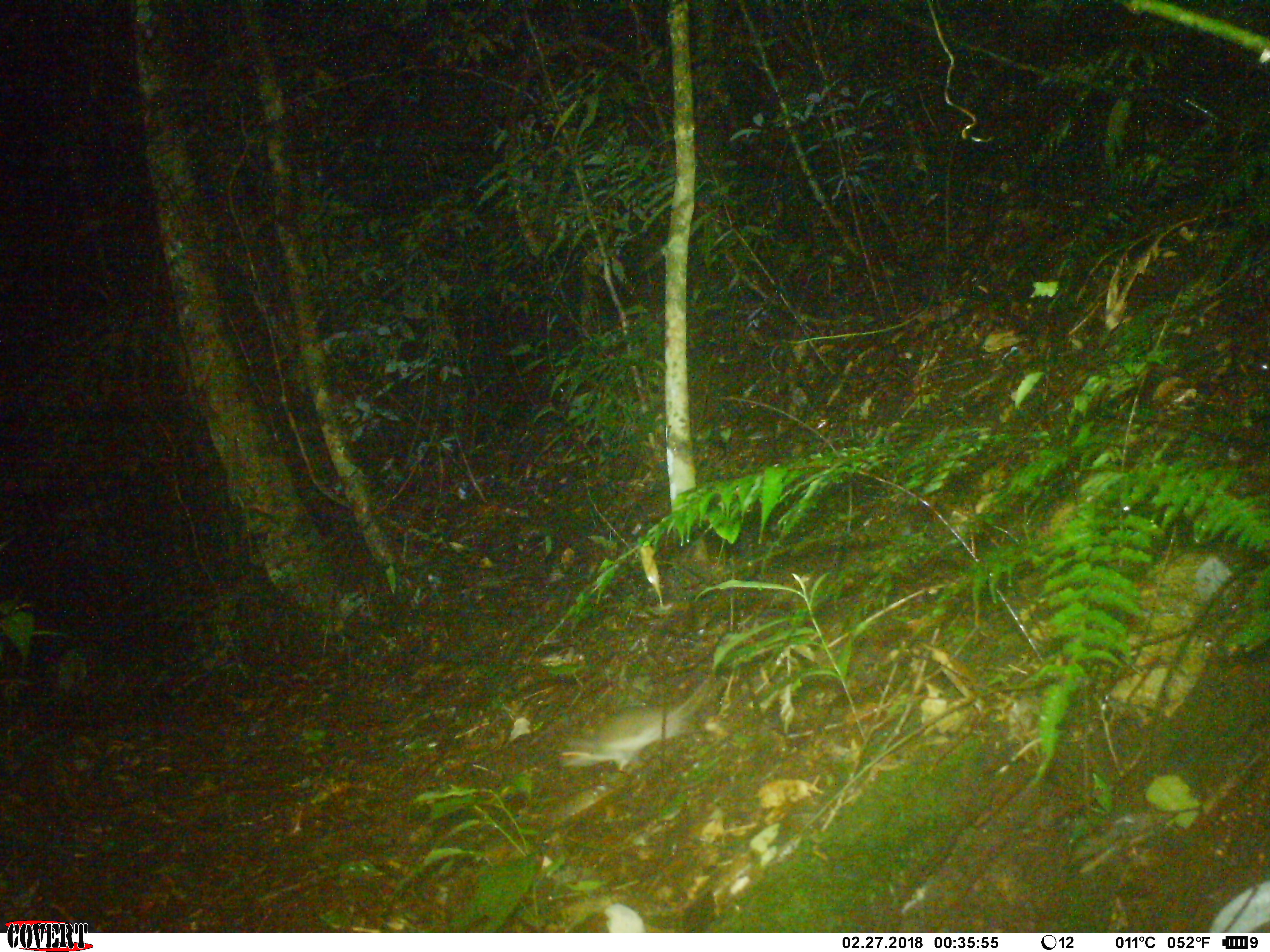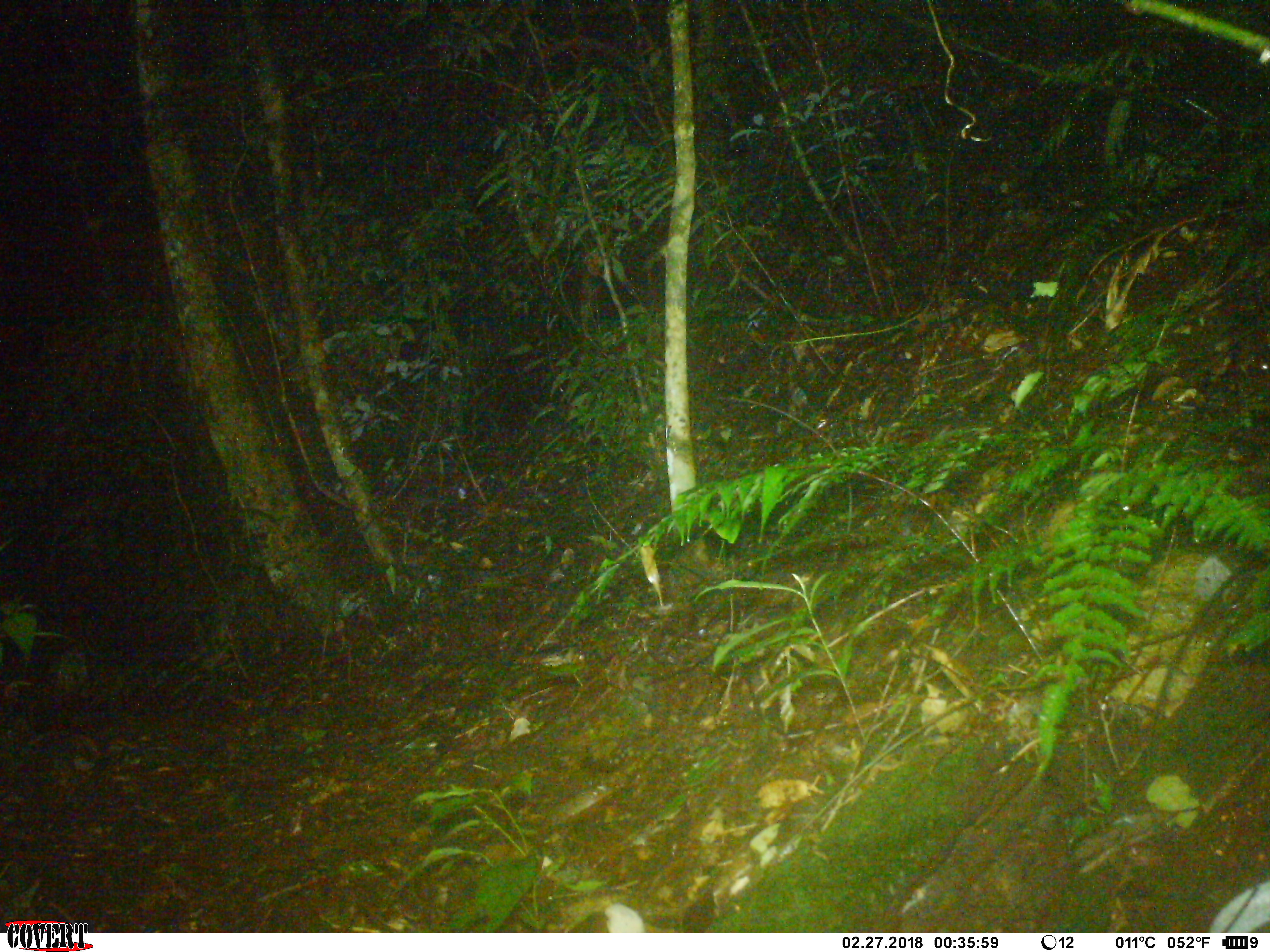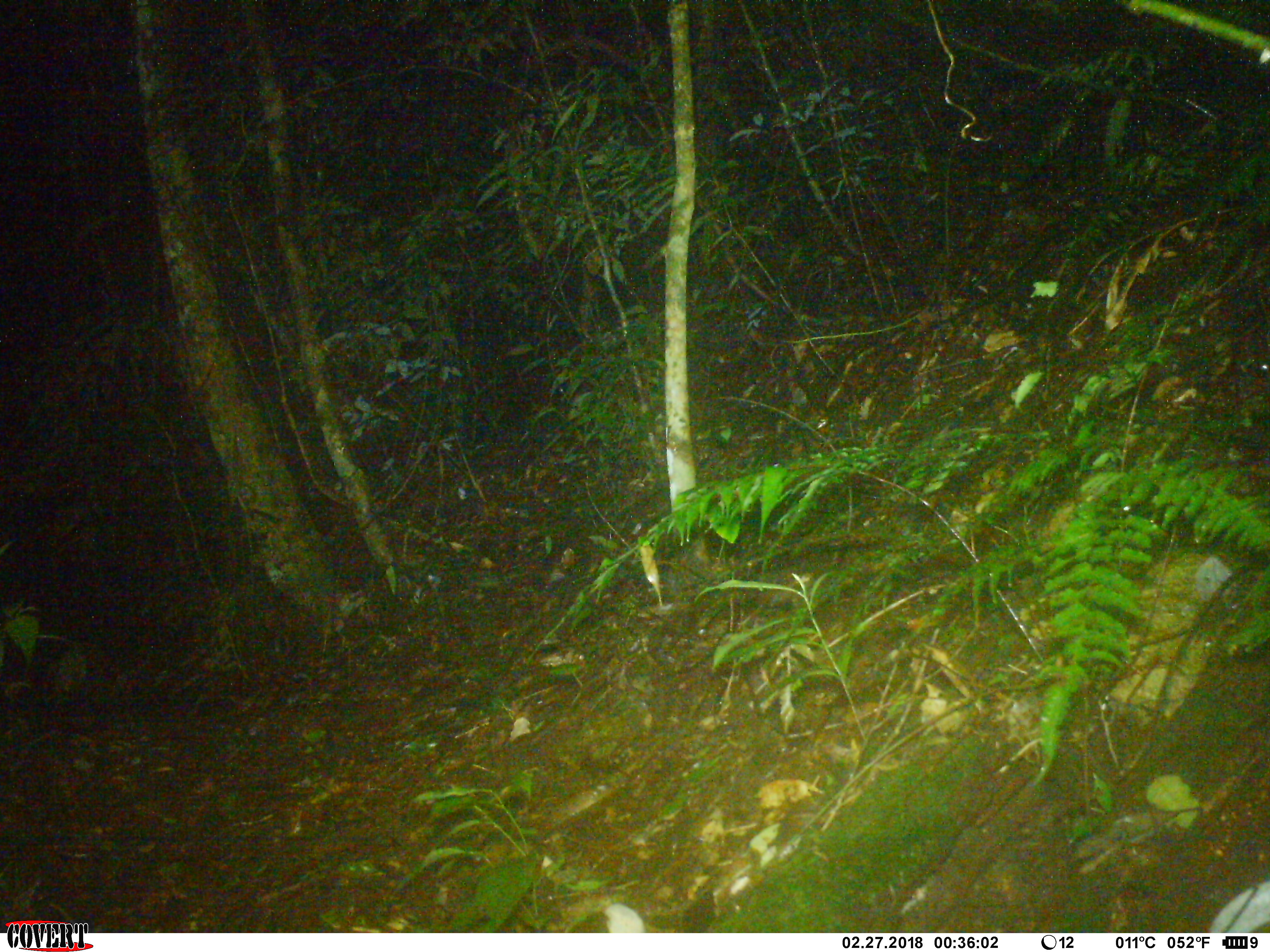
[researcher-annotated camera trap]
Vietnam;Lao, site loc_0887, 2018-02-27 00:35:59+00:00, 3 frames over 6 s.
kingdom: Animalia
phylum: Chordata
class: Mammalia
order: Rodentia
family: Muridae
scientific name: Muridae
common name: old-world mice and rats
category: unidentified murid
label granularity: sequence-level